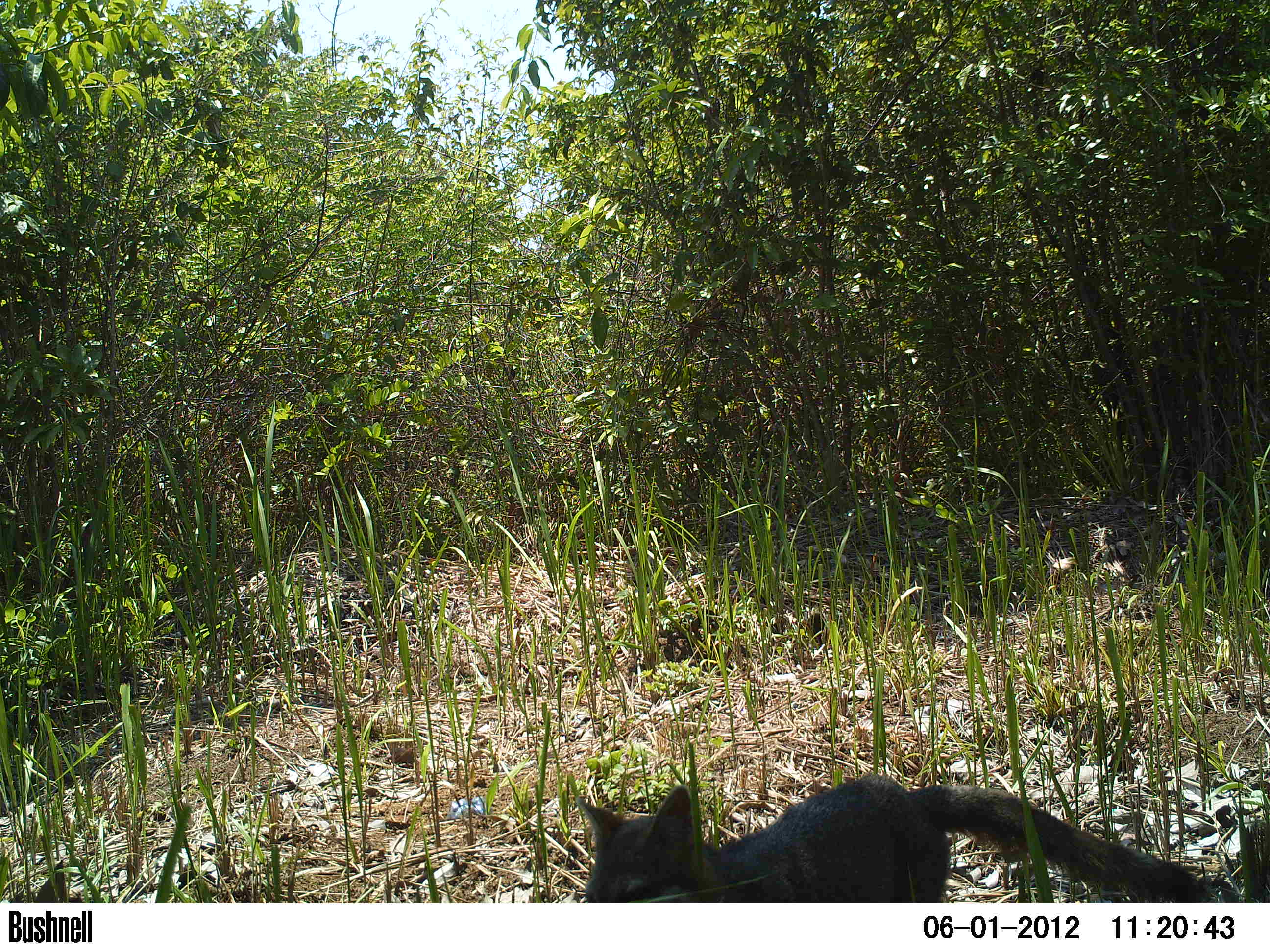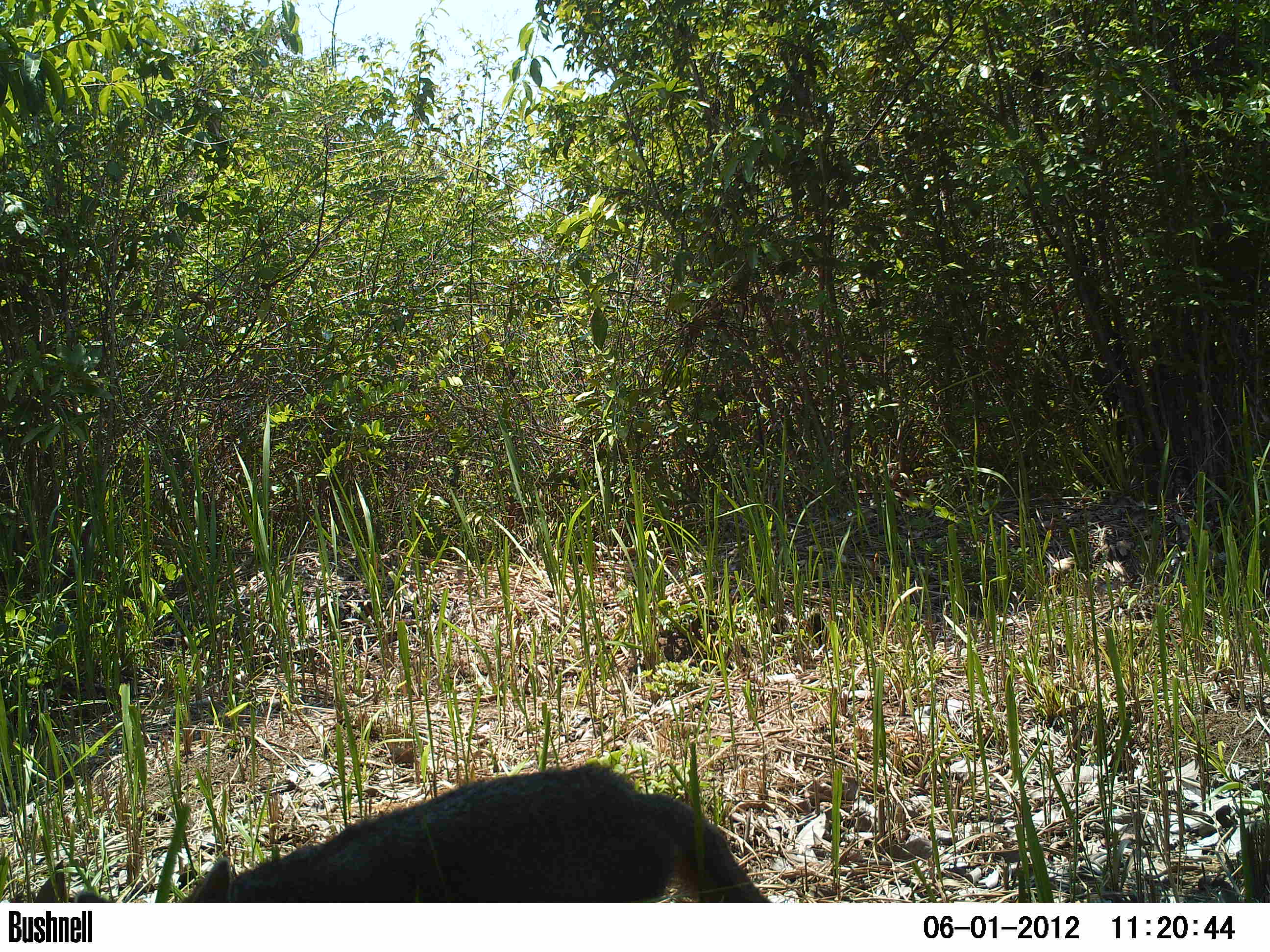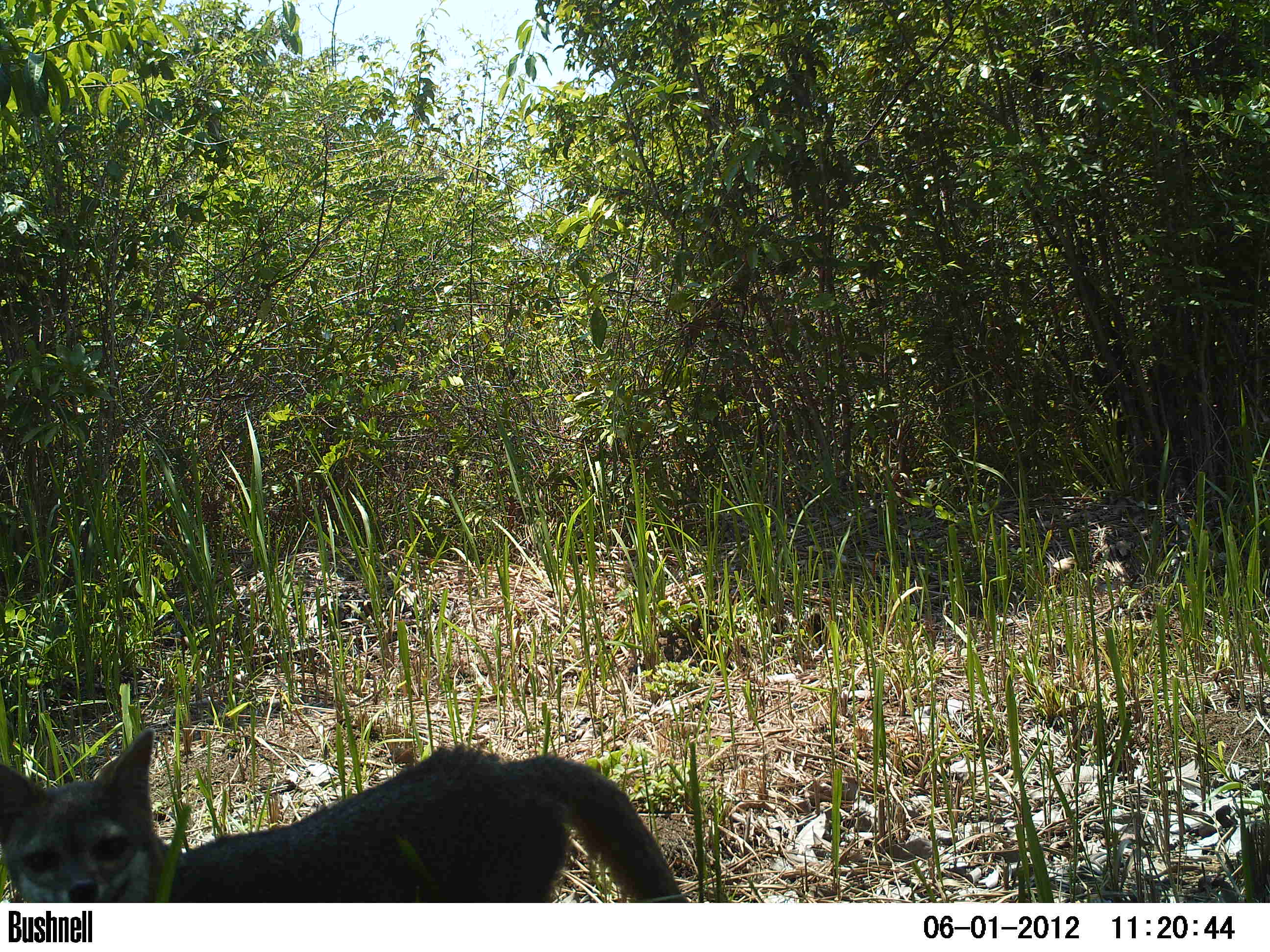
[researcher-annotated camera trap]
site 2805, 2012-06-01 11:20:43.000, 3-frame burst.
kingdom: Animalia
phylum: Chordata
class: Mammalia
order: Carnivora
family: Canidae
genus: Urocyon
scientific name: Urocyon cinereoargenteus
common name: gray fox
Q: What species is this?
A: Urocyon cinereoargenteus (gray fox).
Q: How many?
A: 1.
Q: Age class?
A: Adult.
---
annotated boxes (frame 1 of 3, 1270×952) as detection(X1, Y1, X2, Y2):
urocyon cinereoargenteus: detection(577, 771, 1212, 903)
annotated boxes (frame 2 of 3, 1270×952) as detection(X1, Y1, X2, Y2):
urocyon cinereoargenteus: detection(170, 760, 785, 903)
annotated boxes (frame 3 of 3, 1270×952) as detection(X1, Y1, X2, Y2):
urocyon cinereoargenteus: detection(0, 728, 686, 902)